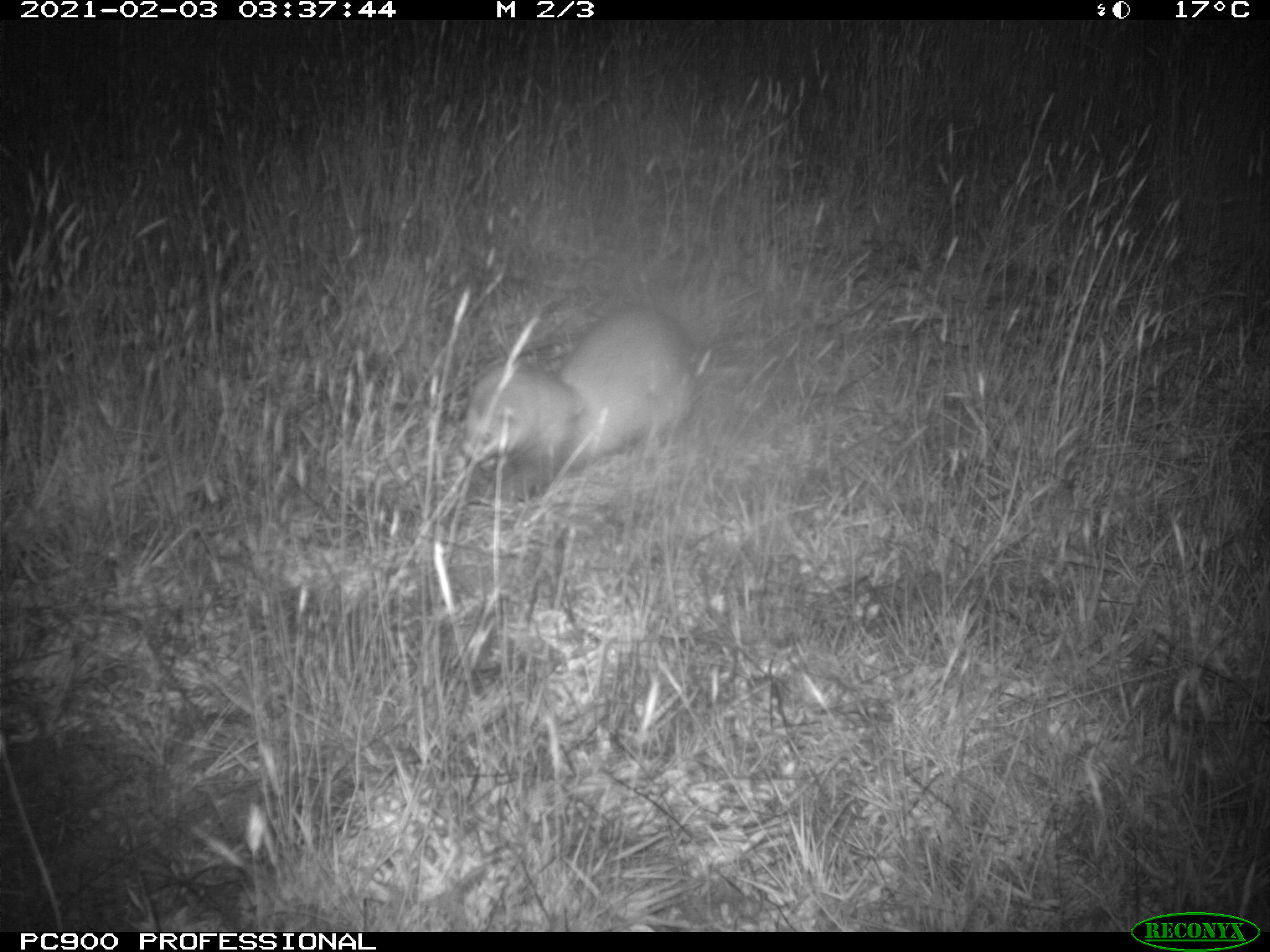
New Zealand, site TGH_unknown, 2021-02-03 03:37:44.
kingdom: Animalia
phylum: Chordata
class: Mammalia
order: Carnivora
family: Mustelidae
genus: Mustela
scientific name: Mustela furo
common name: ferret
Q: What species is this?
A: Ferret (Mustela furo).